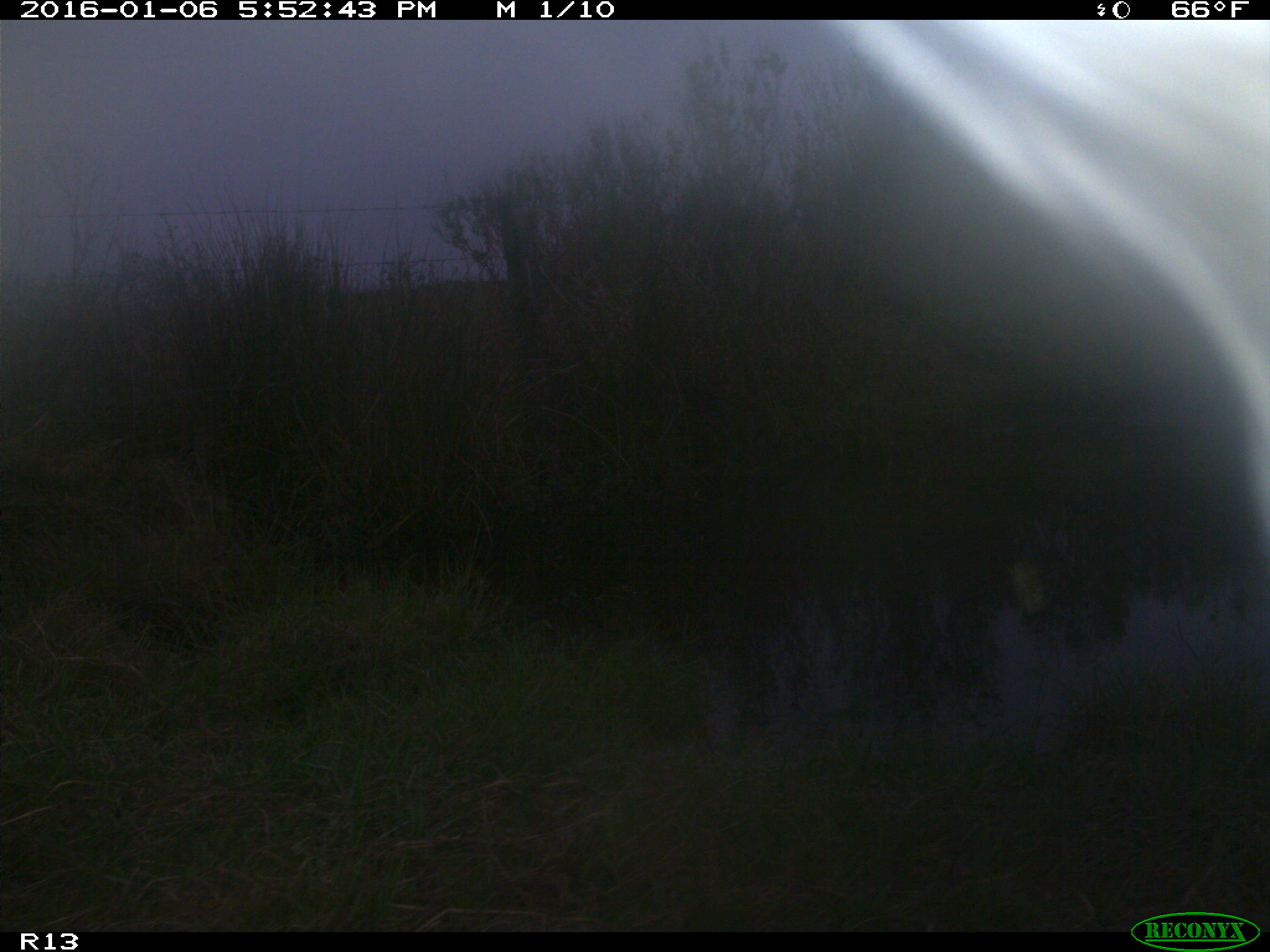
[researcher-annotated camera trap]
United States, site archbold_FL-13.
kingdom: Animalia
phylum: Chordata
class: Mammalia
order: Artiodactyla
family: Bovidae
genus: Bos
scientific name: Bos taurus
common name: domestic cow